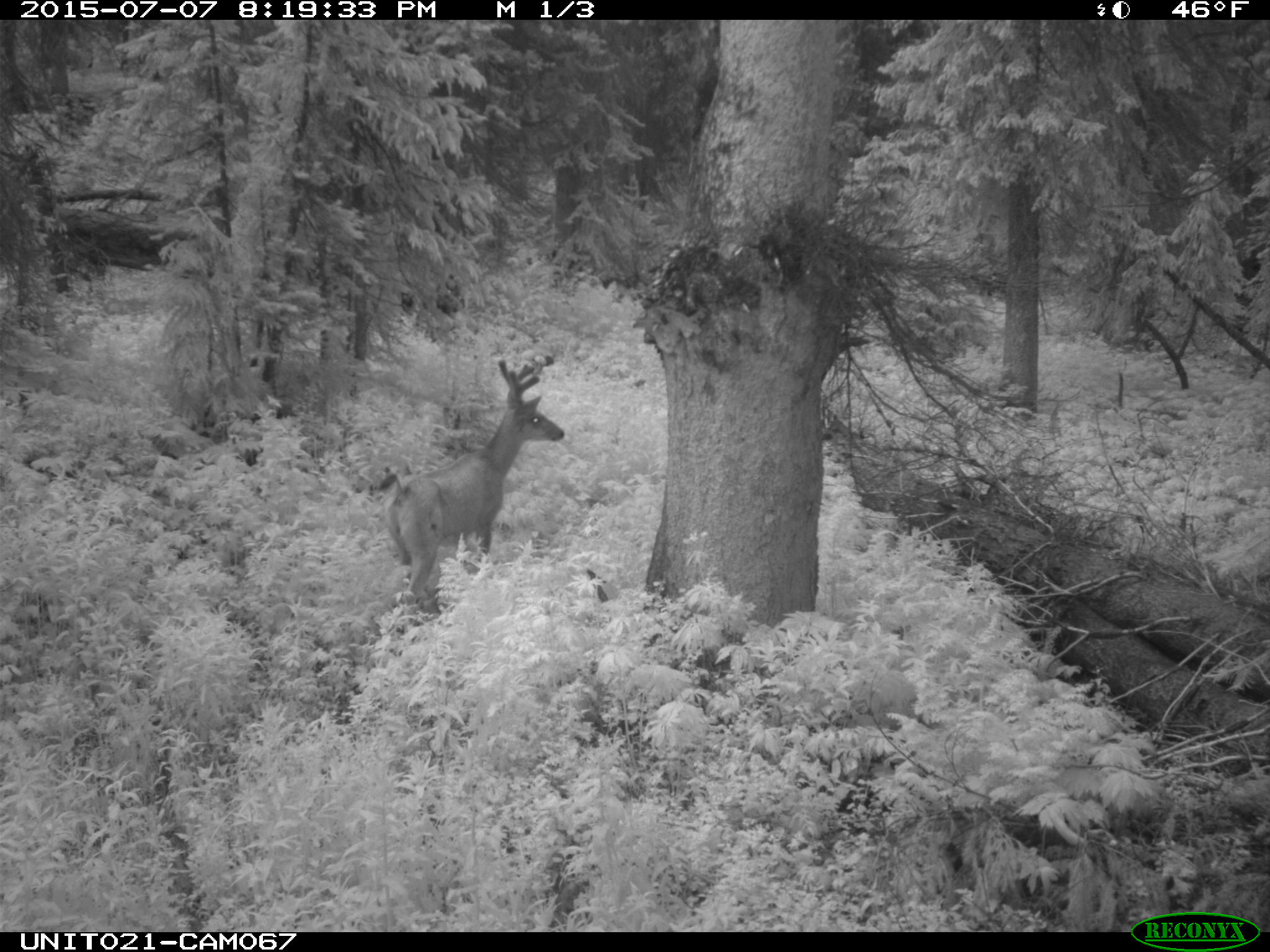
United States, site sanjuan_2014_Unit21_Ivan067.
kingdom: Animalia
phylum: Chordata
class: Mammalia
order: Artiodactyla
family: Cervidae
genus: Odocoileus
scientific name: Odocoileus hemionus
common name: mule deer